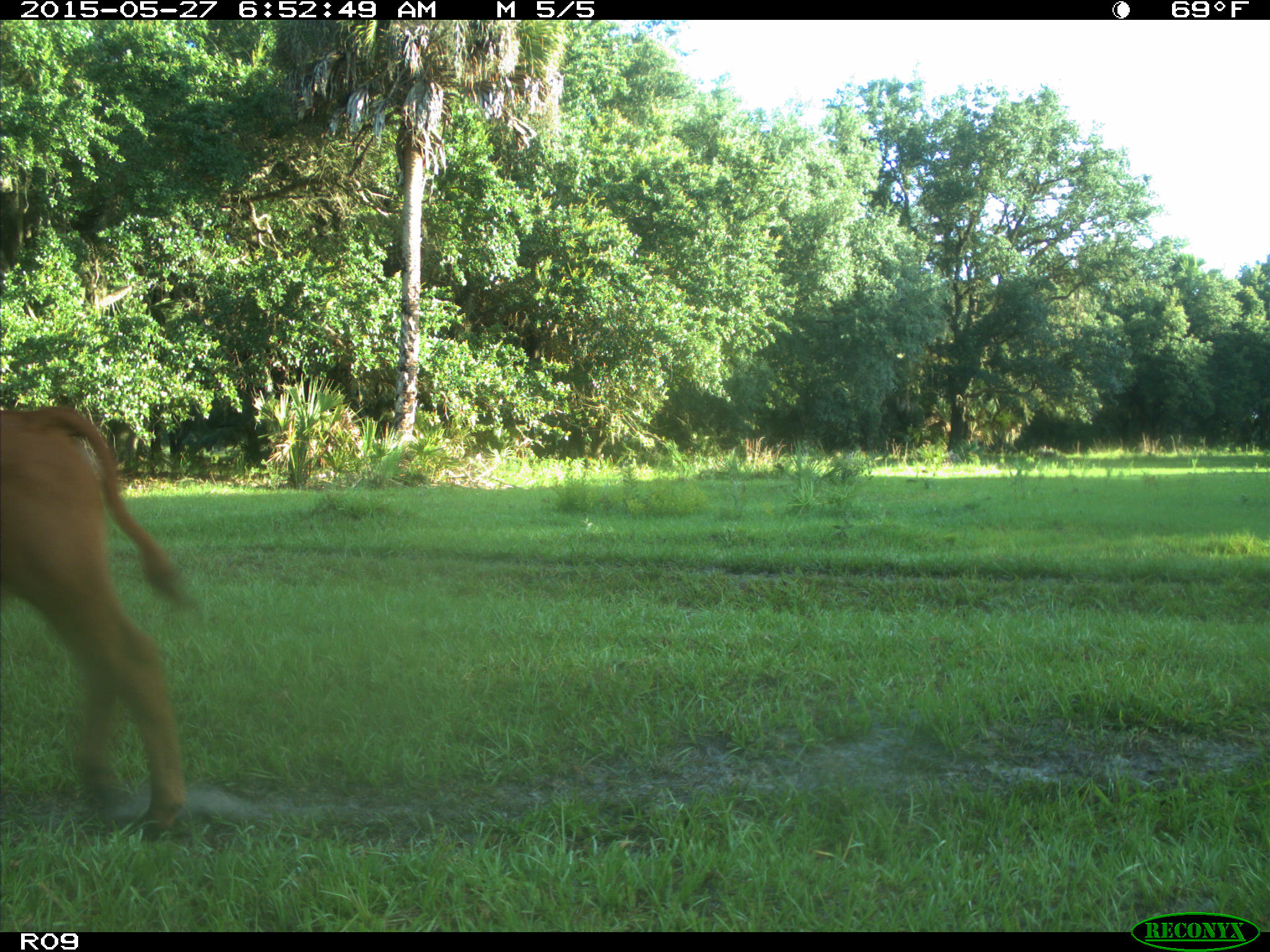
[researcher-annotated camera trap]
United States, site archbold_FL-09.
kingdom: Animalia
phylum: Chordata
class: Mammalia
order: Artiodactyla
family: Bovidae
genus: Bos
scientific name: Bos taurus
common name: domestic cow